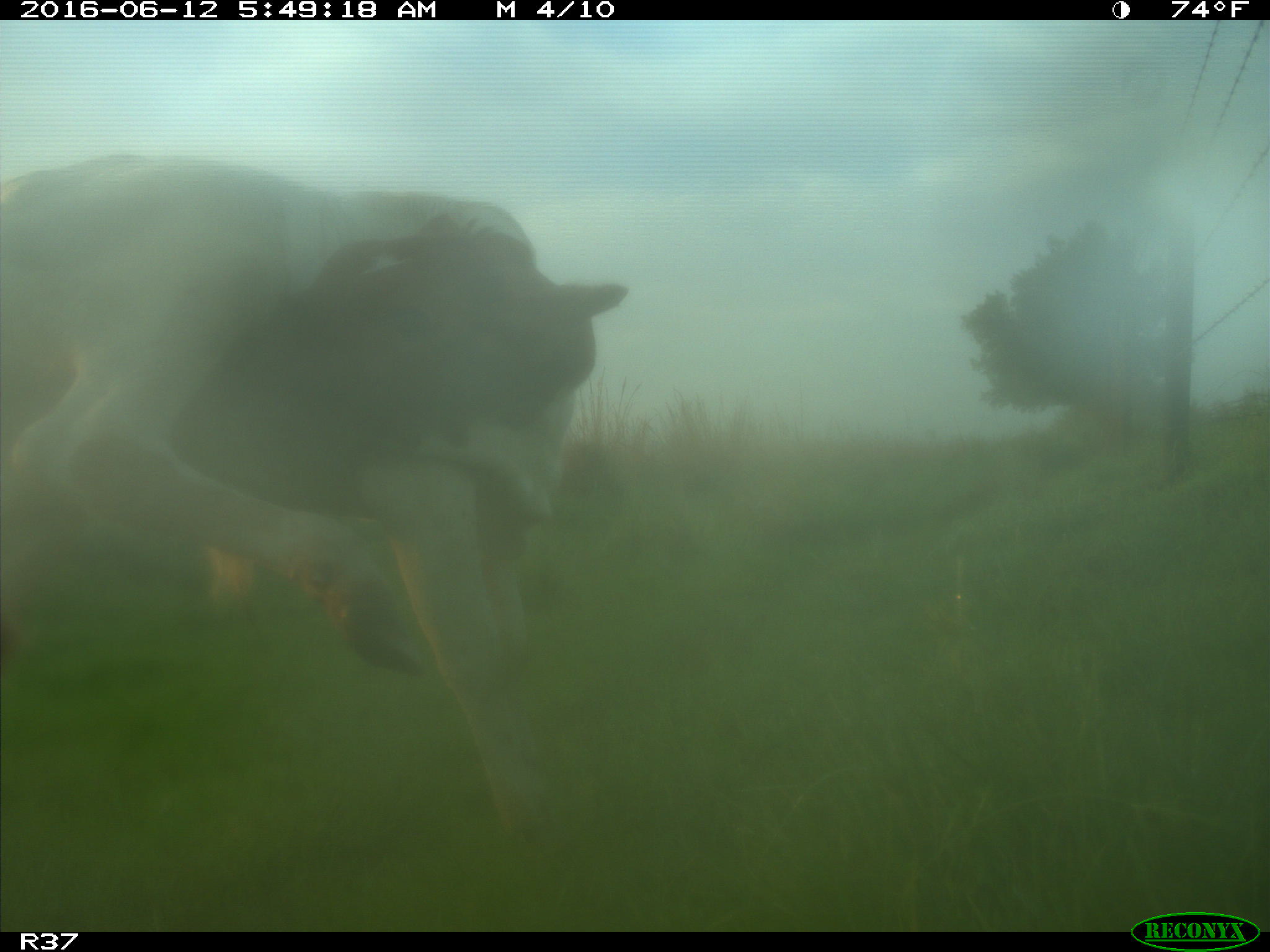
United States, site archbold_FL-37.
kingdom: Animalia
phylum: Chordata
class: Mammalia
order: Artiodactyla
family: Bovidae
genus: Bos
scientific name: Bos taurus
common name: domestic cow